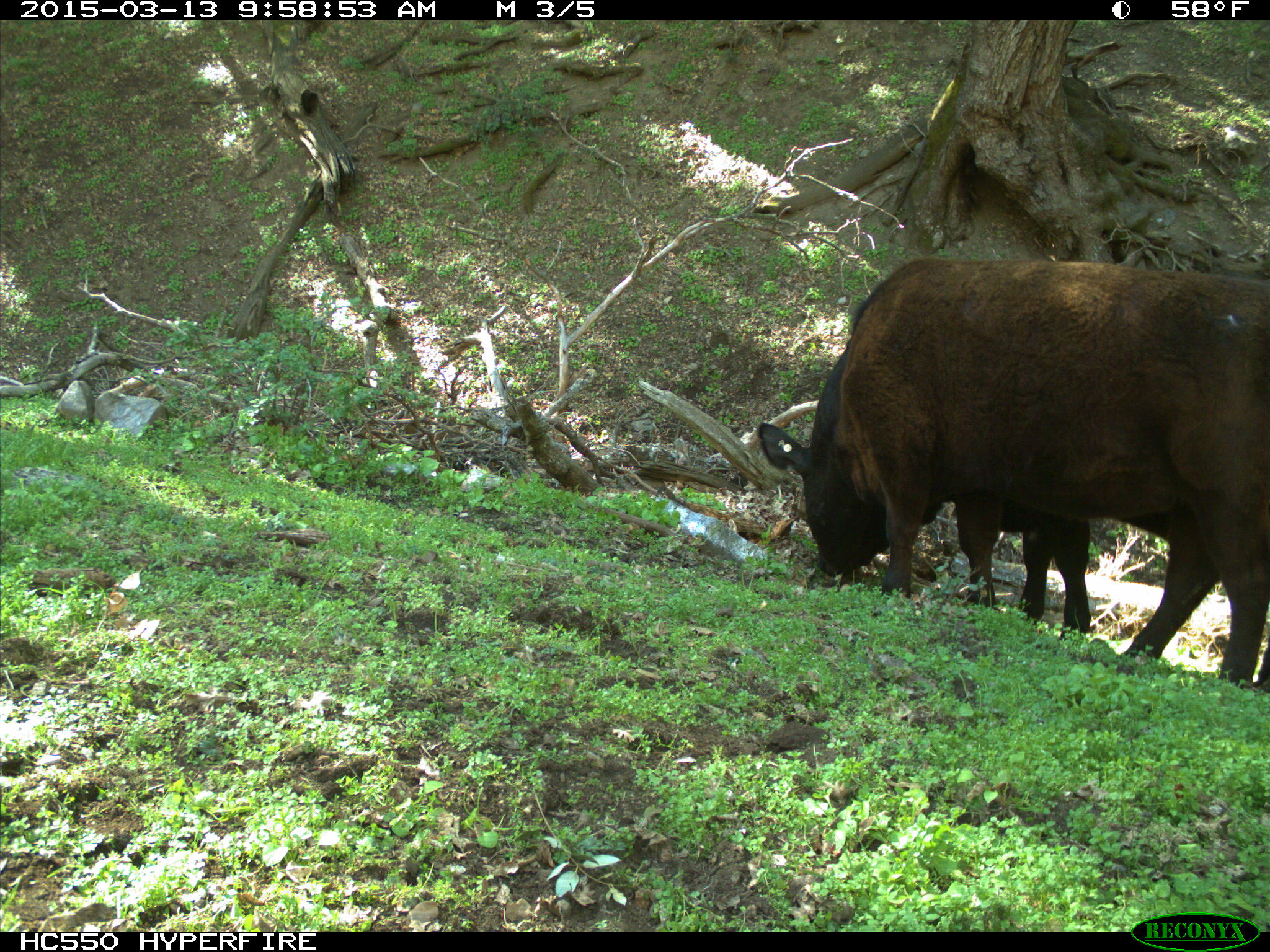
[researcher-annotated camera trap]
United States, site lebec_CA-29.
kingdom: Animalia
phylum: Chordata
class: Mammalia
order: Artiodactyla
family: Bovidae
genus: Bos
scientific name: Bos taurus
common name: domestic cow